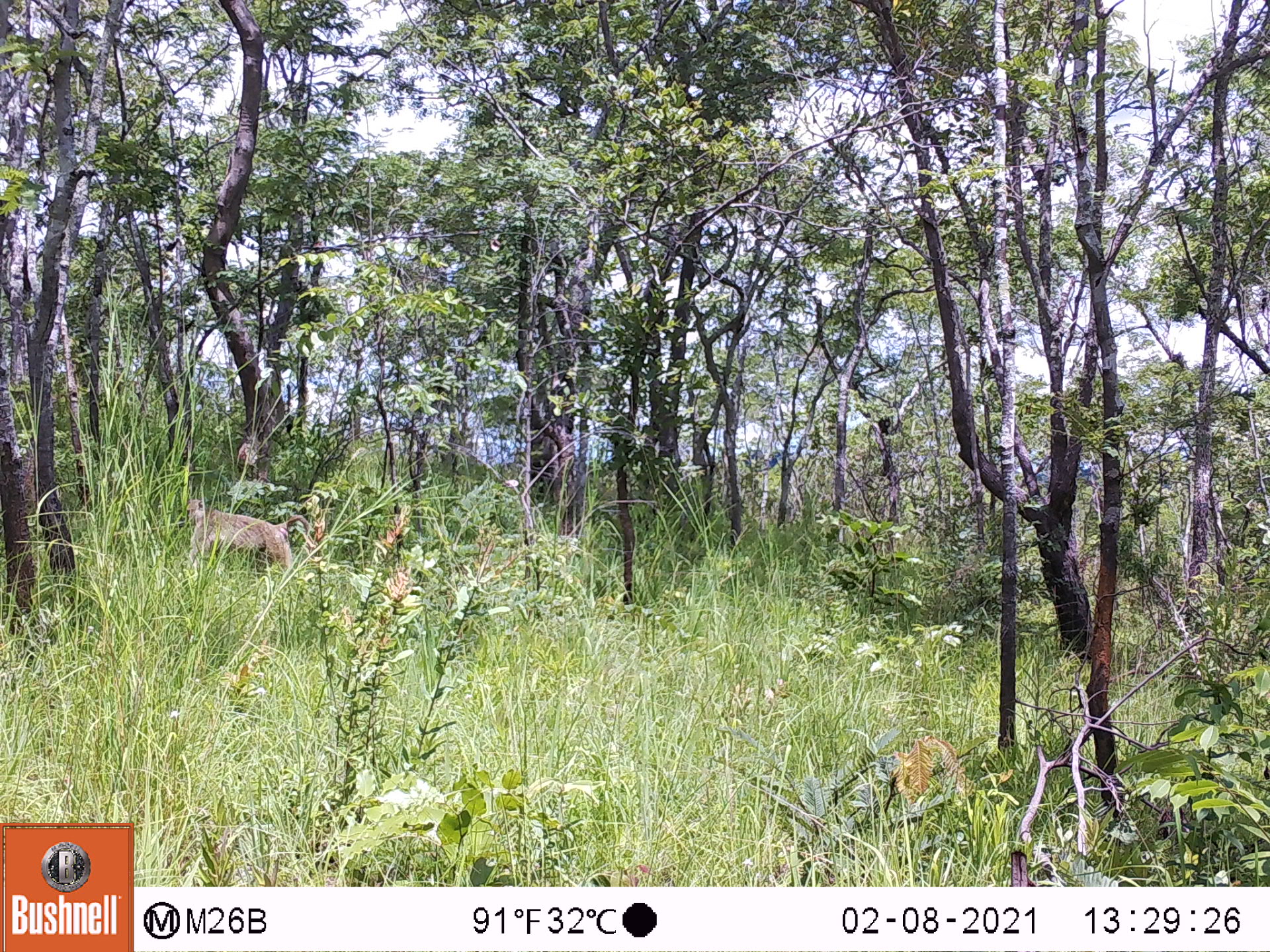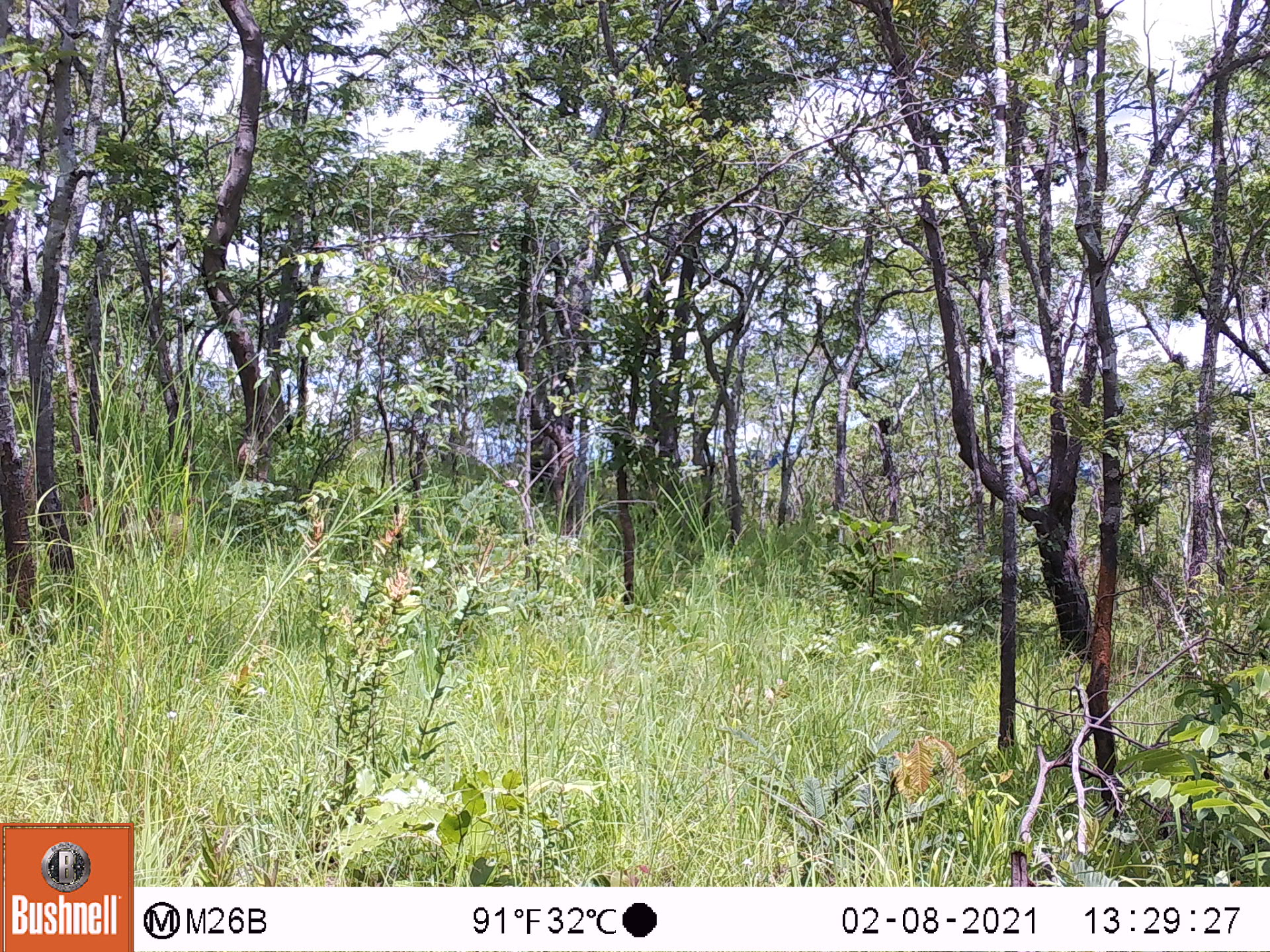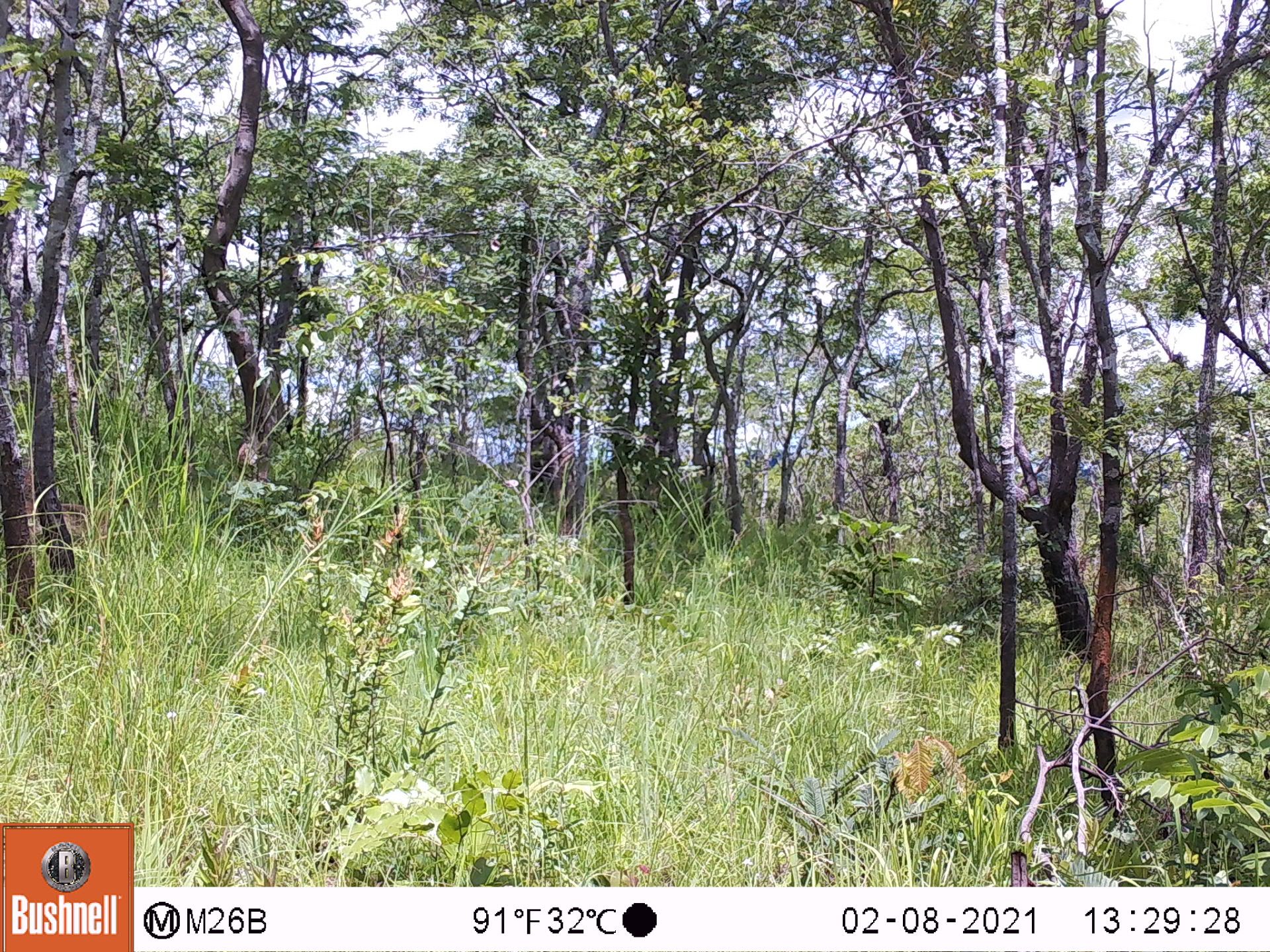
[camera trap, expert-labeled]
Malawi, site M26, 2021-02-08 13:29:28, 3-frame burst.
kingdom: Animalia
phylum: Chordata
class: Mammalia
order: Primates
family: Cercopithecidae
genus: Papio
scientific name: Papio cynocephalus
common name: yellow baboon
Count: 1.